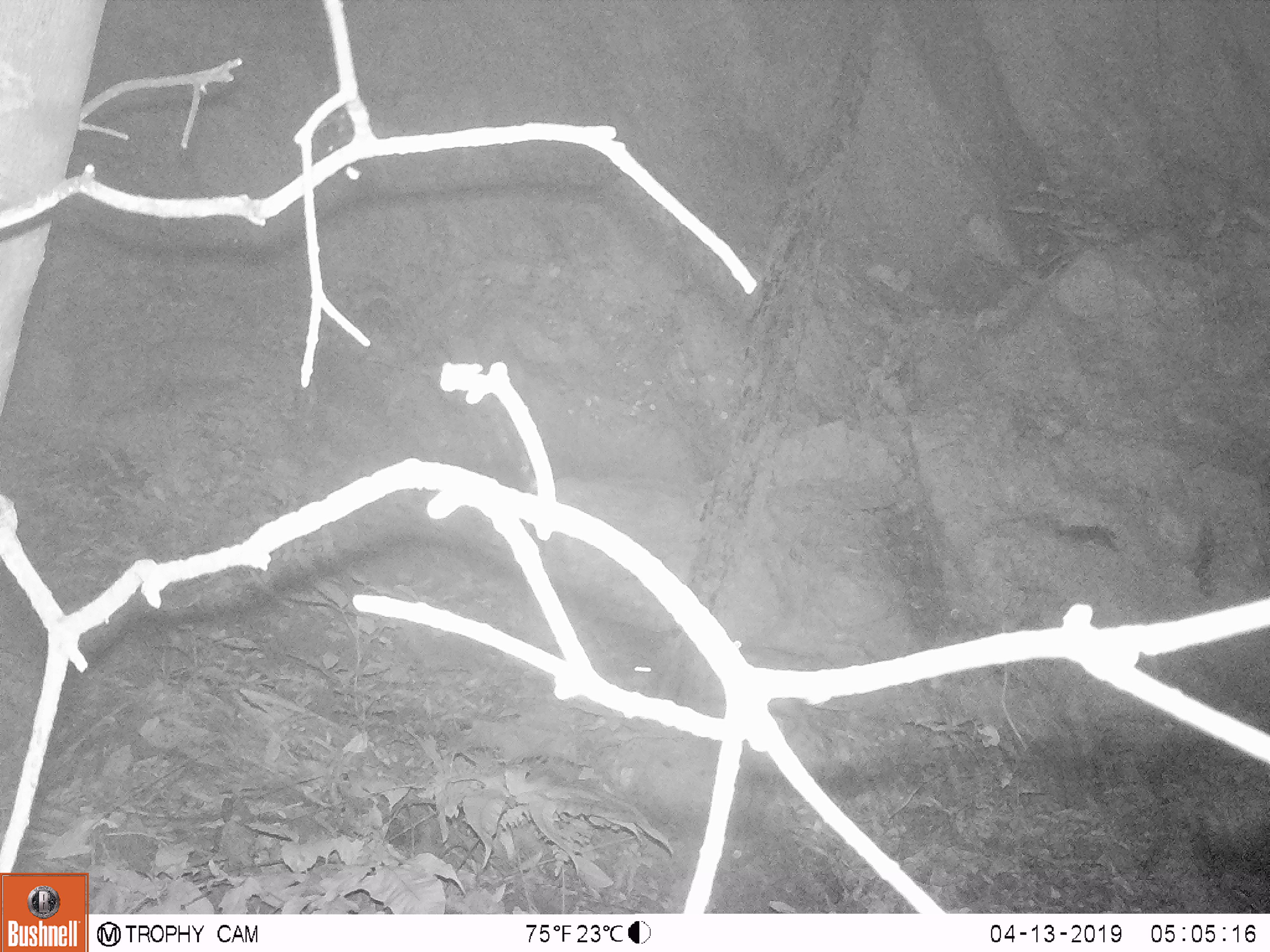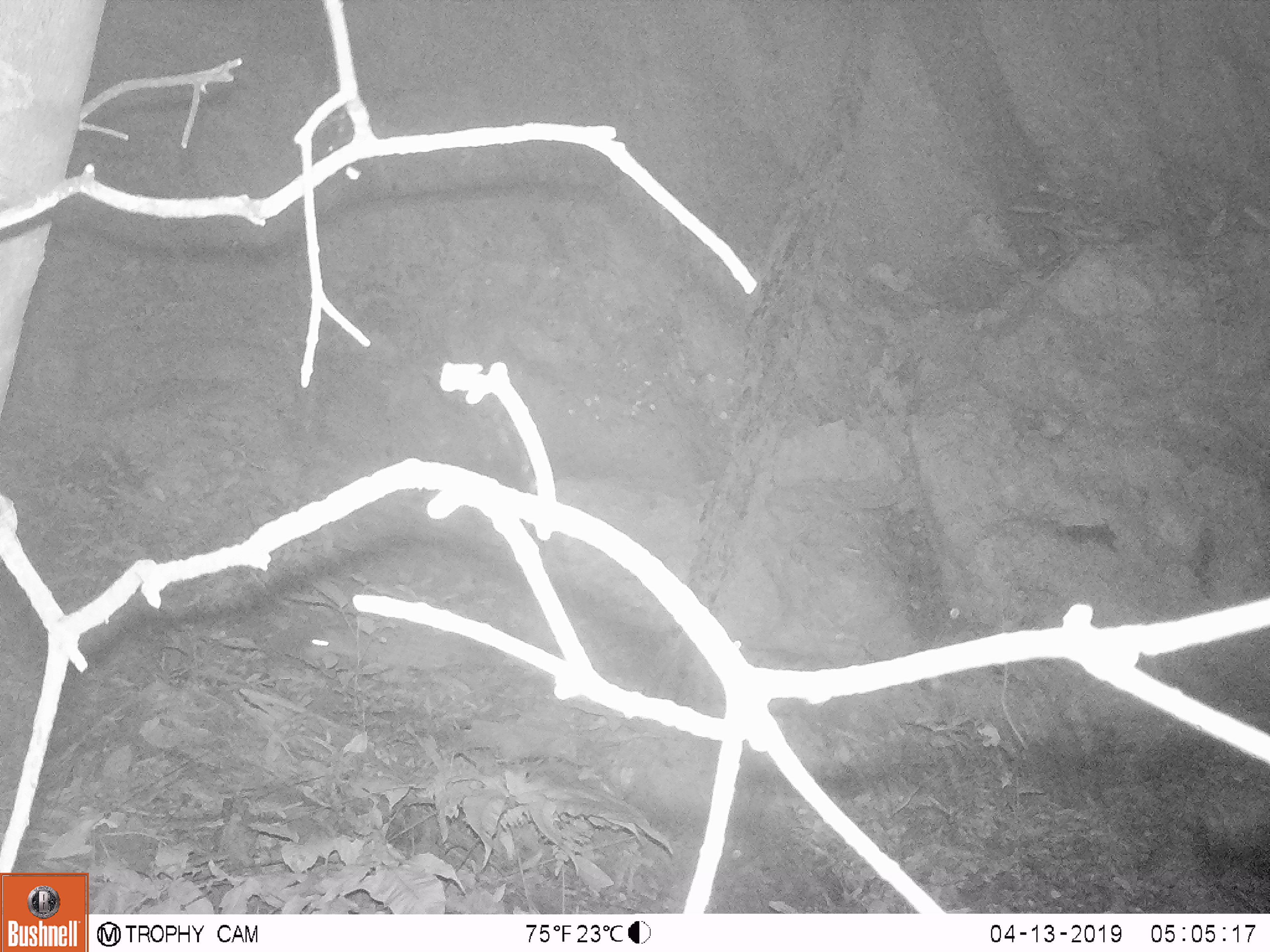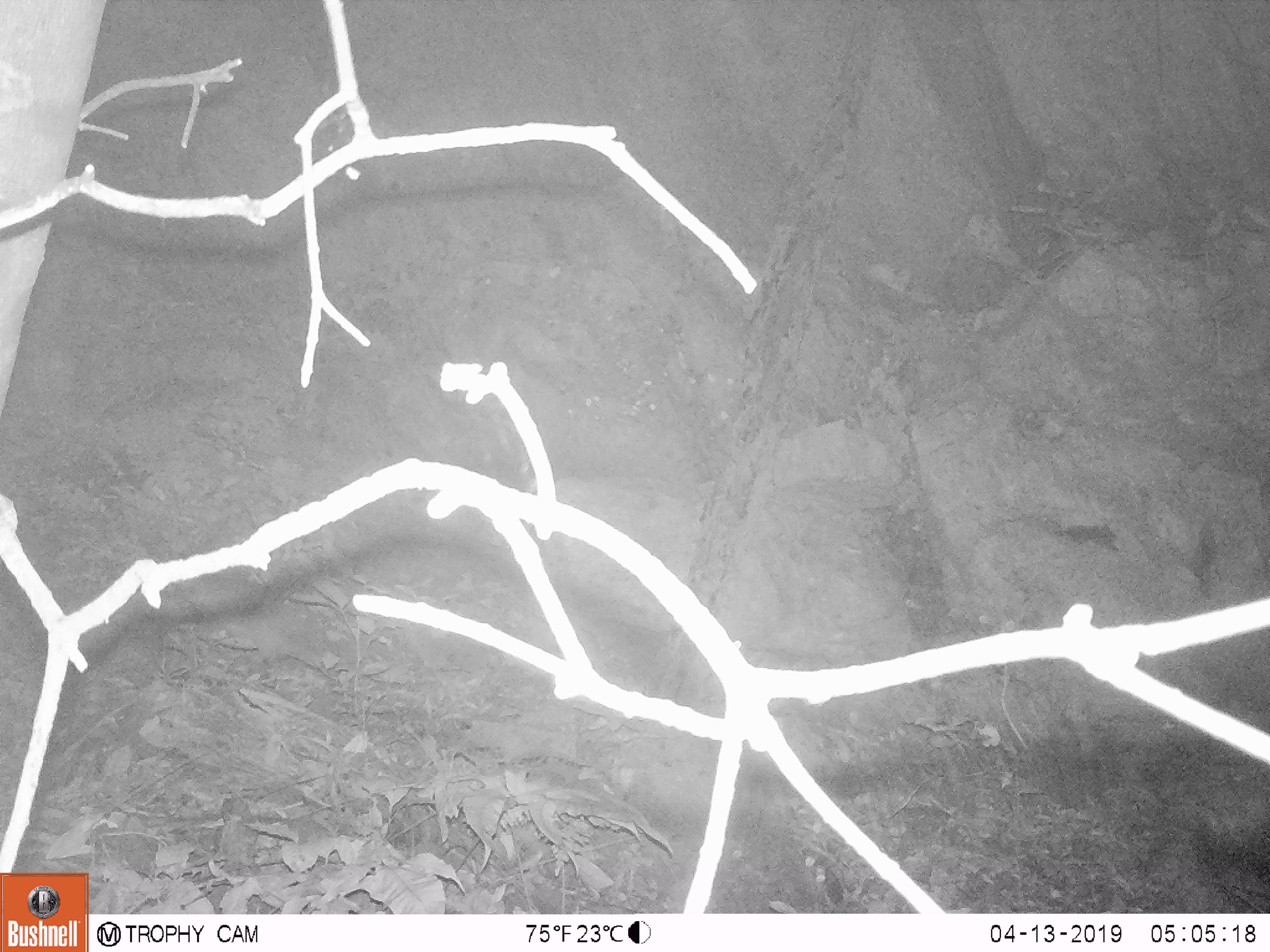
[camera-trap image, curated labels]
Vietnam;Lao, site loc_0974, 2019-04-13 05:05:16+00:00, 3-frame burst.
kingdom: Animalia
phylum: Chordata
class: Mammalia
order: Rodentia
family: Hystricidae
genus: Atherurus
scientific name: Atherurus macrourus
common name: asiatic brush-tailed porcupine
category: asiatic brush tailed porcupine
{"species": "asiatic brush tailed porcupine (asiatic brush-tailed porcupine) (Atherurus macrourus)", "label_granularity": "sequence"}